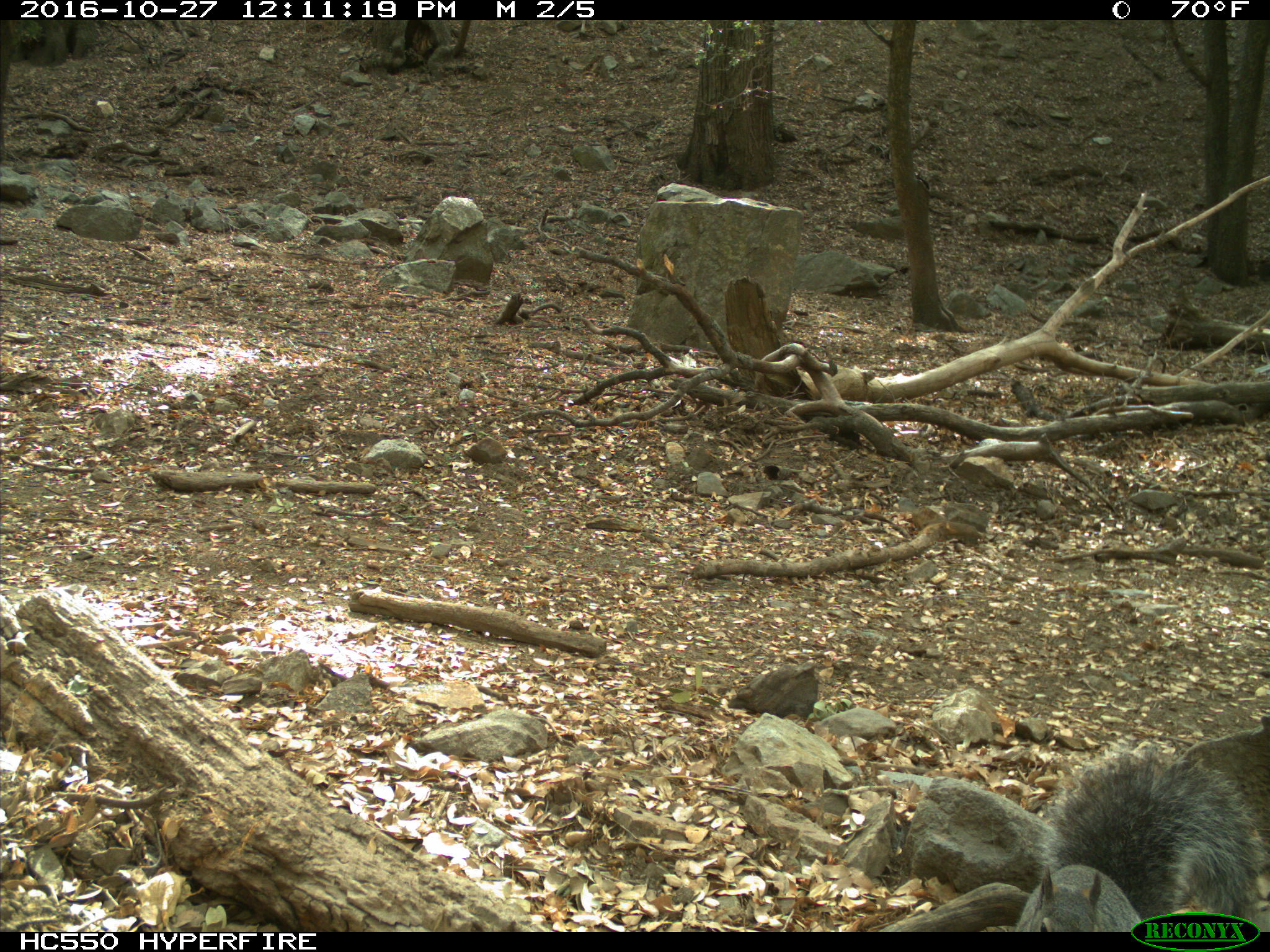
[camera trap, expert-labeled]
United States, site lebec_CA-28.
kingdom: Animalia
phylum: Chordata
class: Mammalia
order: Rodentia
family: Sciuridae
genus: Sciurus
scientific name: Sciurus carolinensis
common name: eastern gray squirrel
Sciurus carolinensis (eastern gray squirrel).